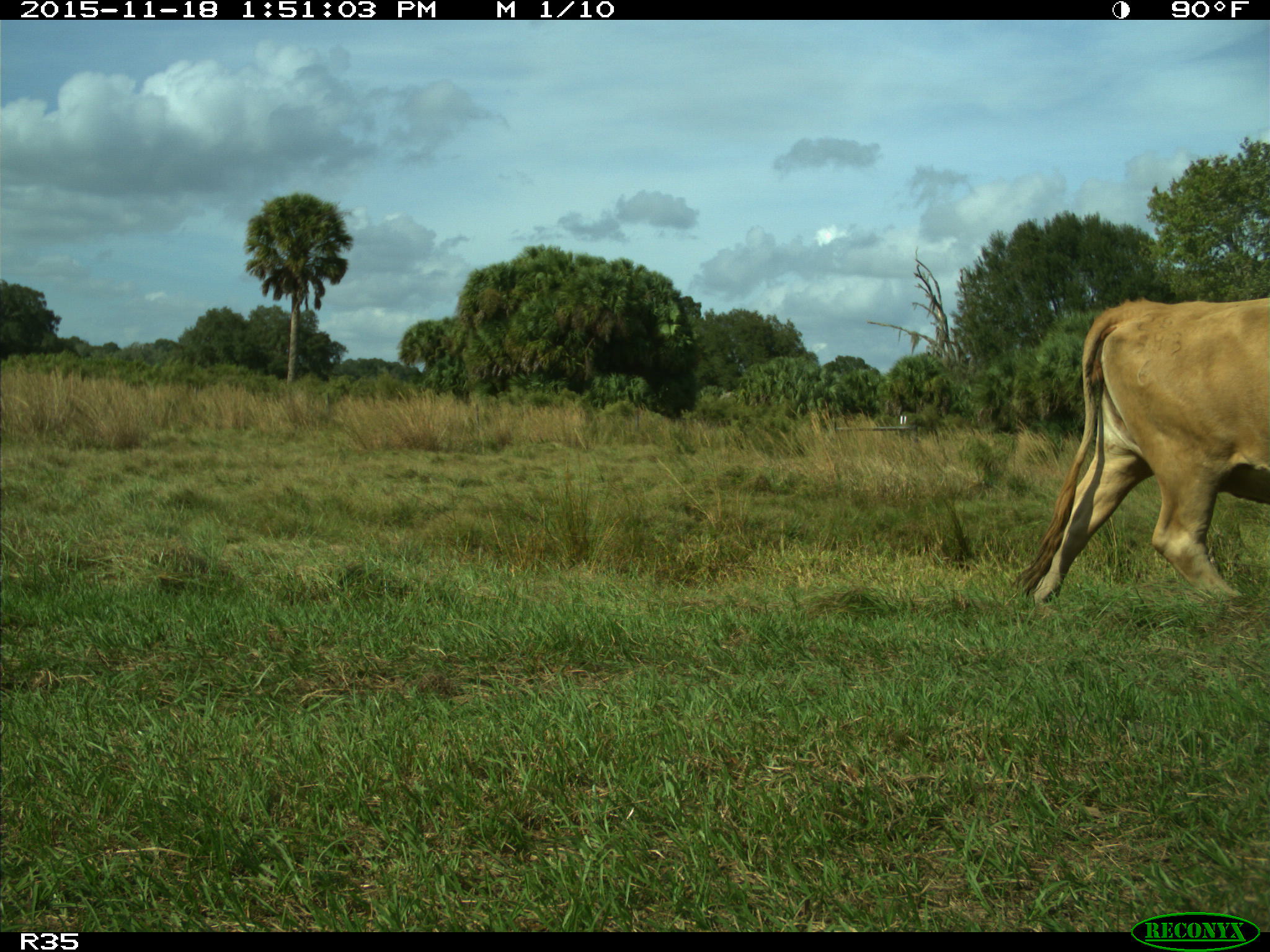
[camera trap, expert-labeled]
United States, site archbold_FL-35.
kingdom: Animalia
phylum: Chordata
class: Mammalia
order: Artiodactyla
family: Bovidae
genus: Bos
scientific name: Bos taurus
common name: domestic cow